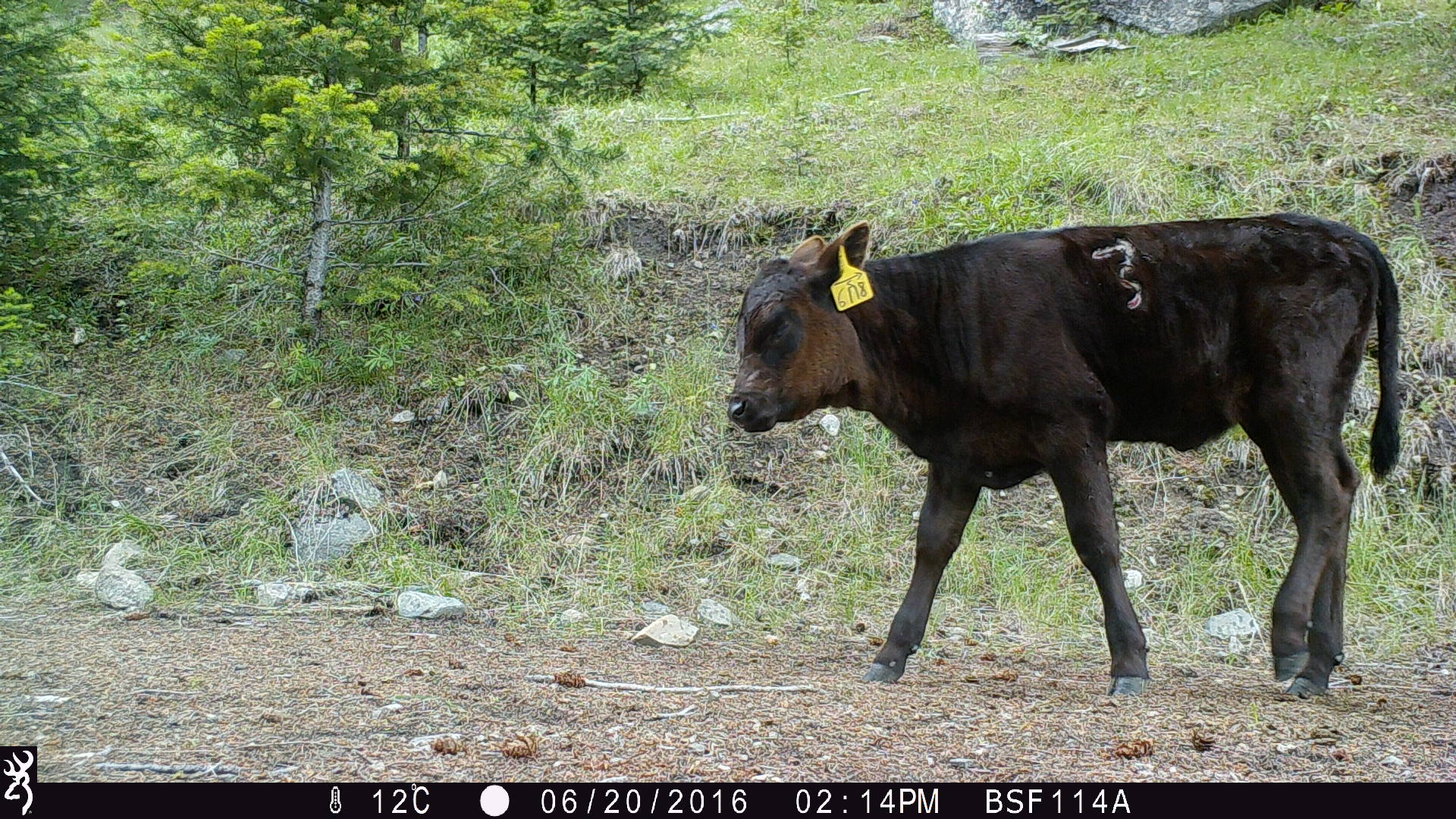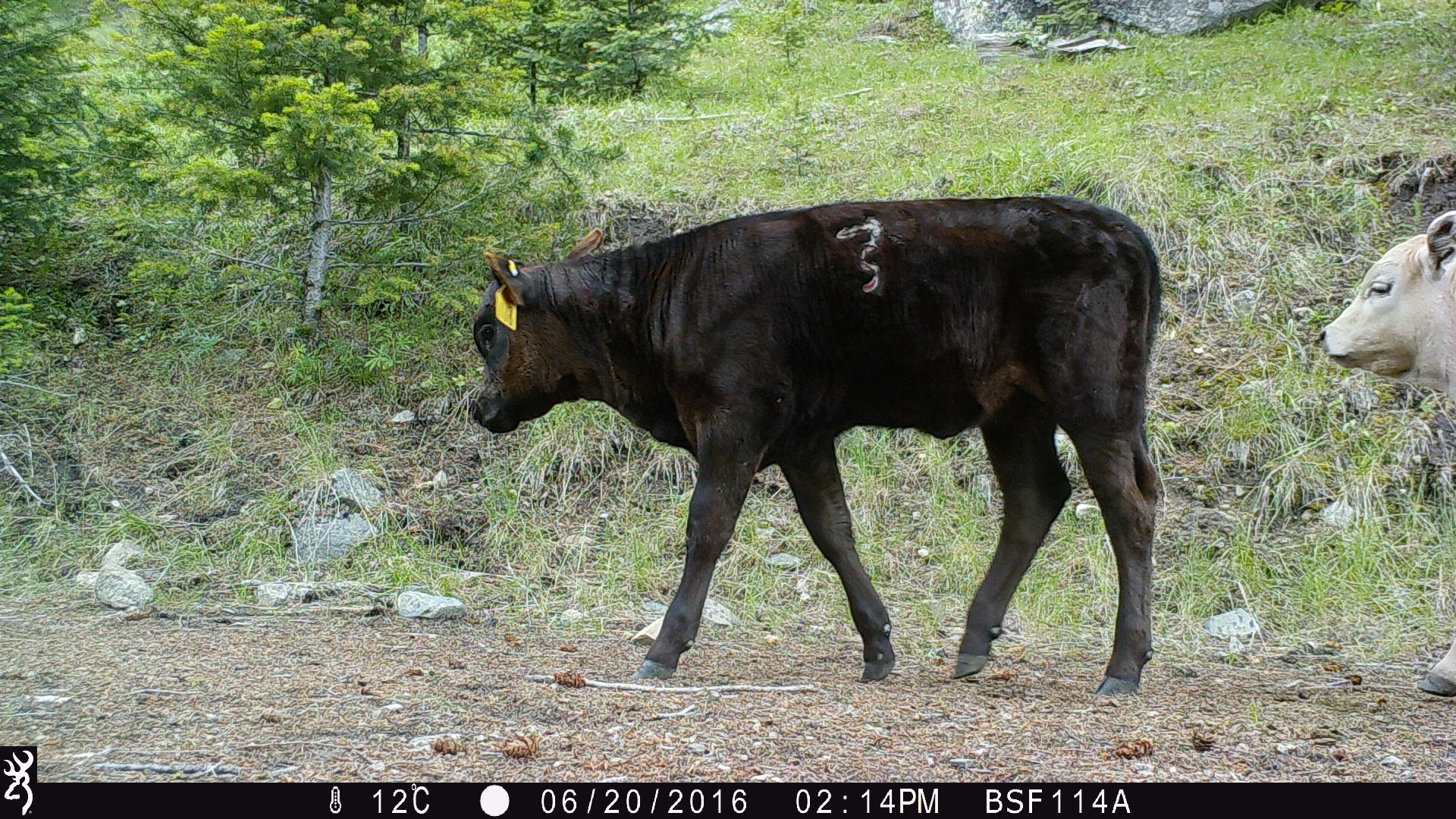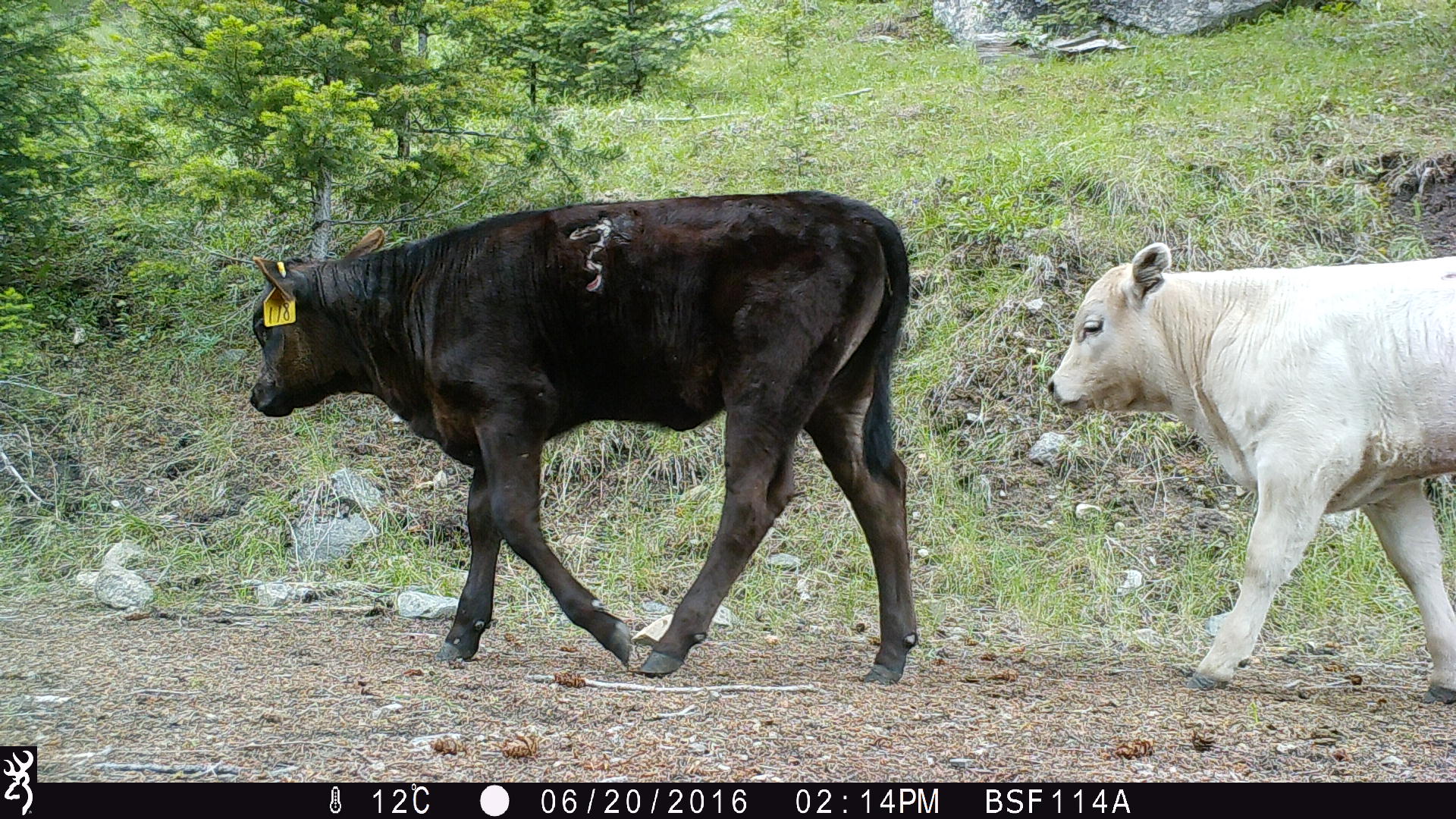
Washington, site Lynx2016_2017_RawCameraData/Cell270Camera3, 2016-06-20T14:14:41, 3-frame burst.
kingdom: Animalia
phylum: Chordata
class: Mammalia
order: Artiodactyla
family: Bovidae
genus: Bos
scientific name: Bos taurus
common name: domestic cattle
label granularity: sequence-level